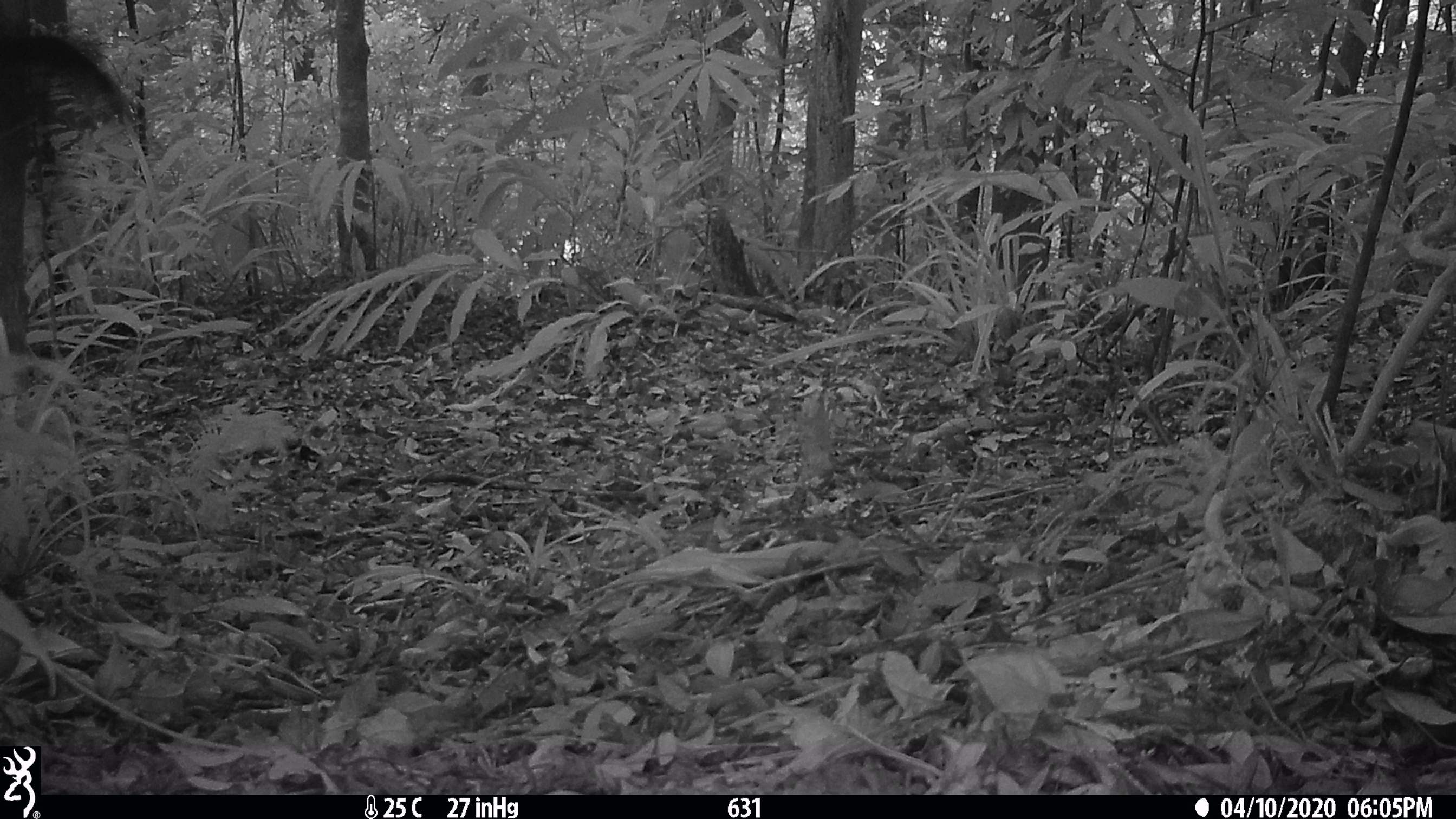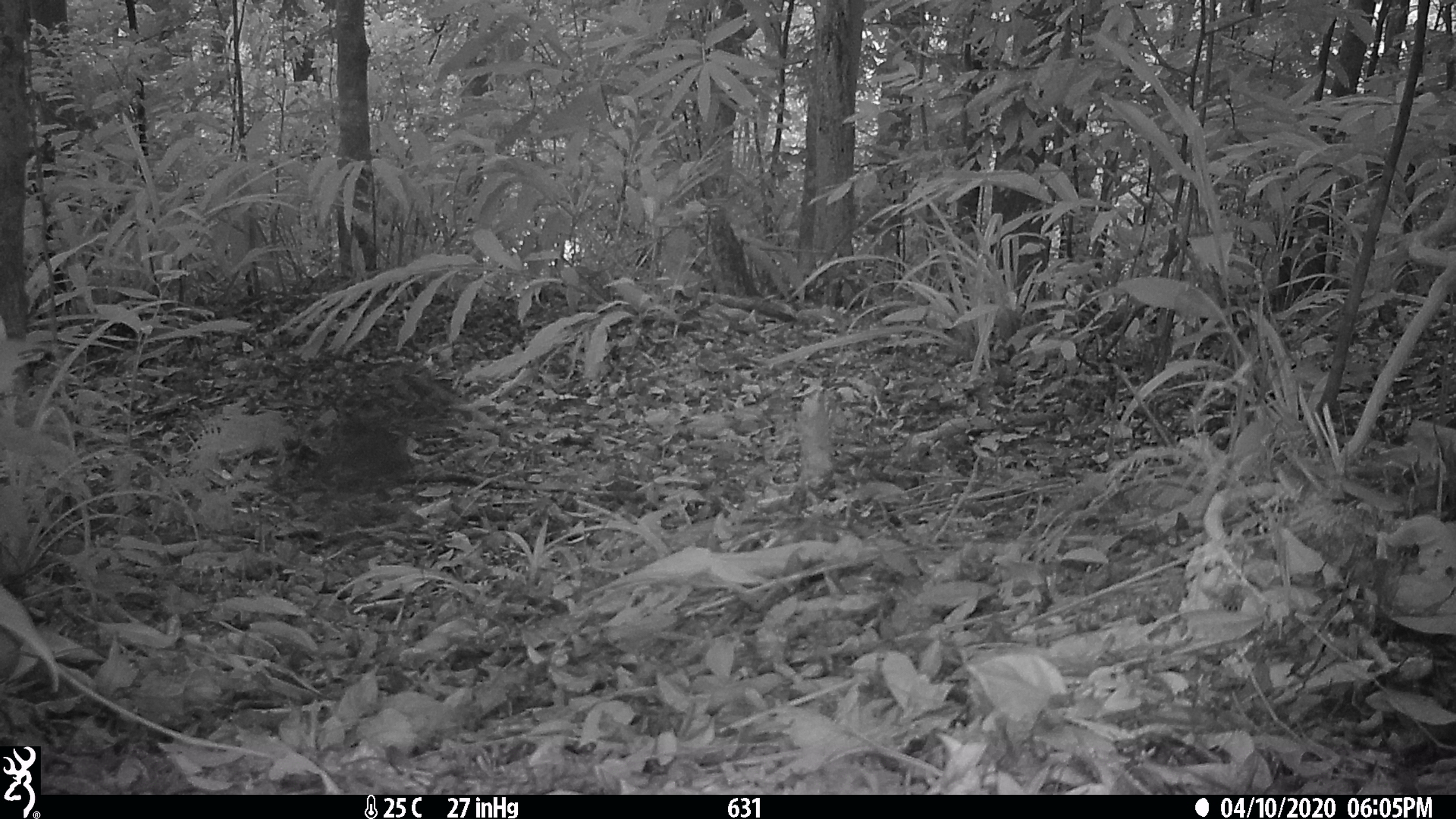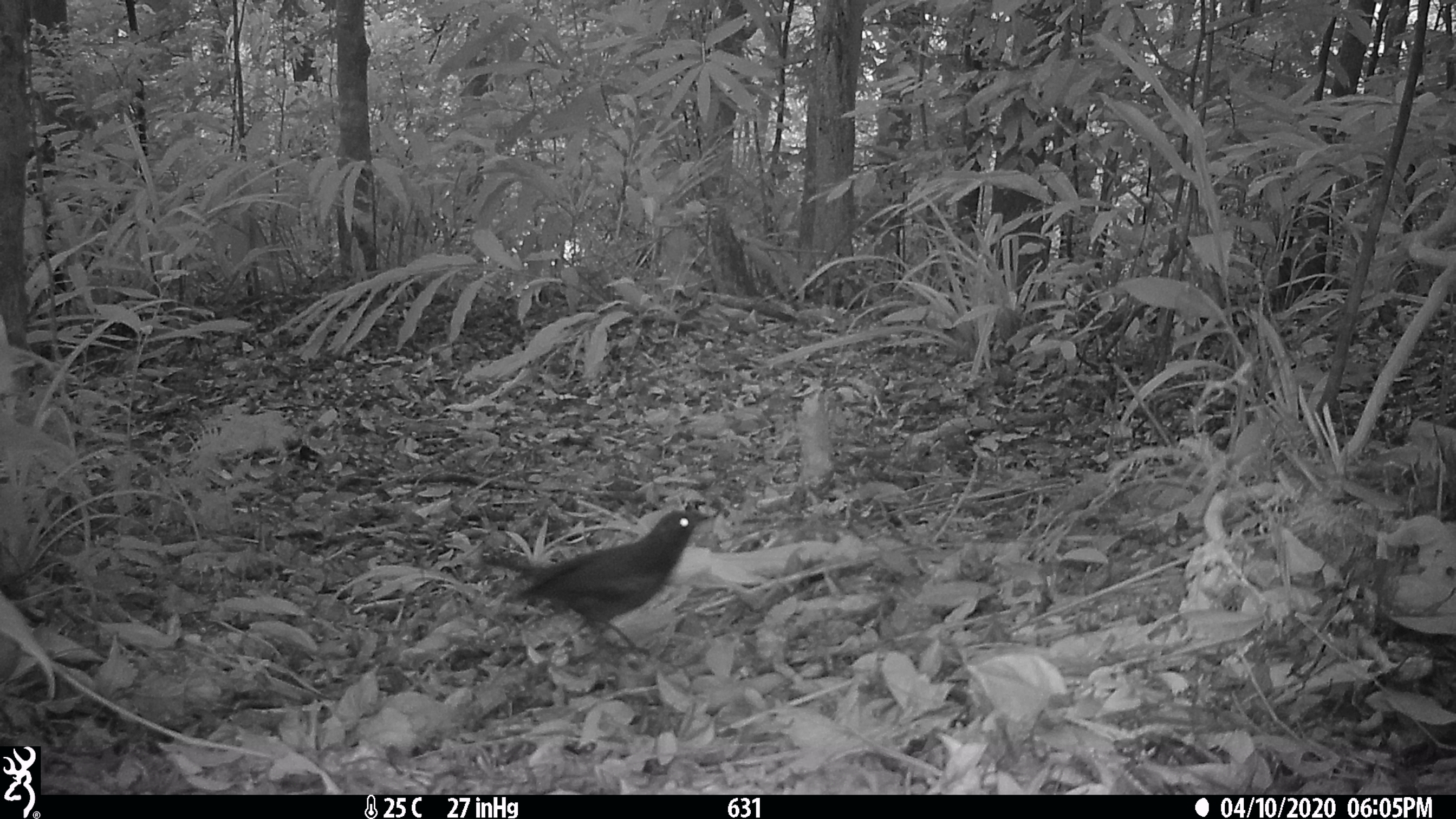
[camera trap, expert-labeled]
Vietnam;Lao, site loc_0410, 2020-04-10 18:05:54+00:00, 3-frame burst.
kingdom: Animalia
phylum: Chordata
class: Aves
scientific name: Aves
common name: bird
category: unidentified bird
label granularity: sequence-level